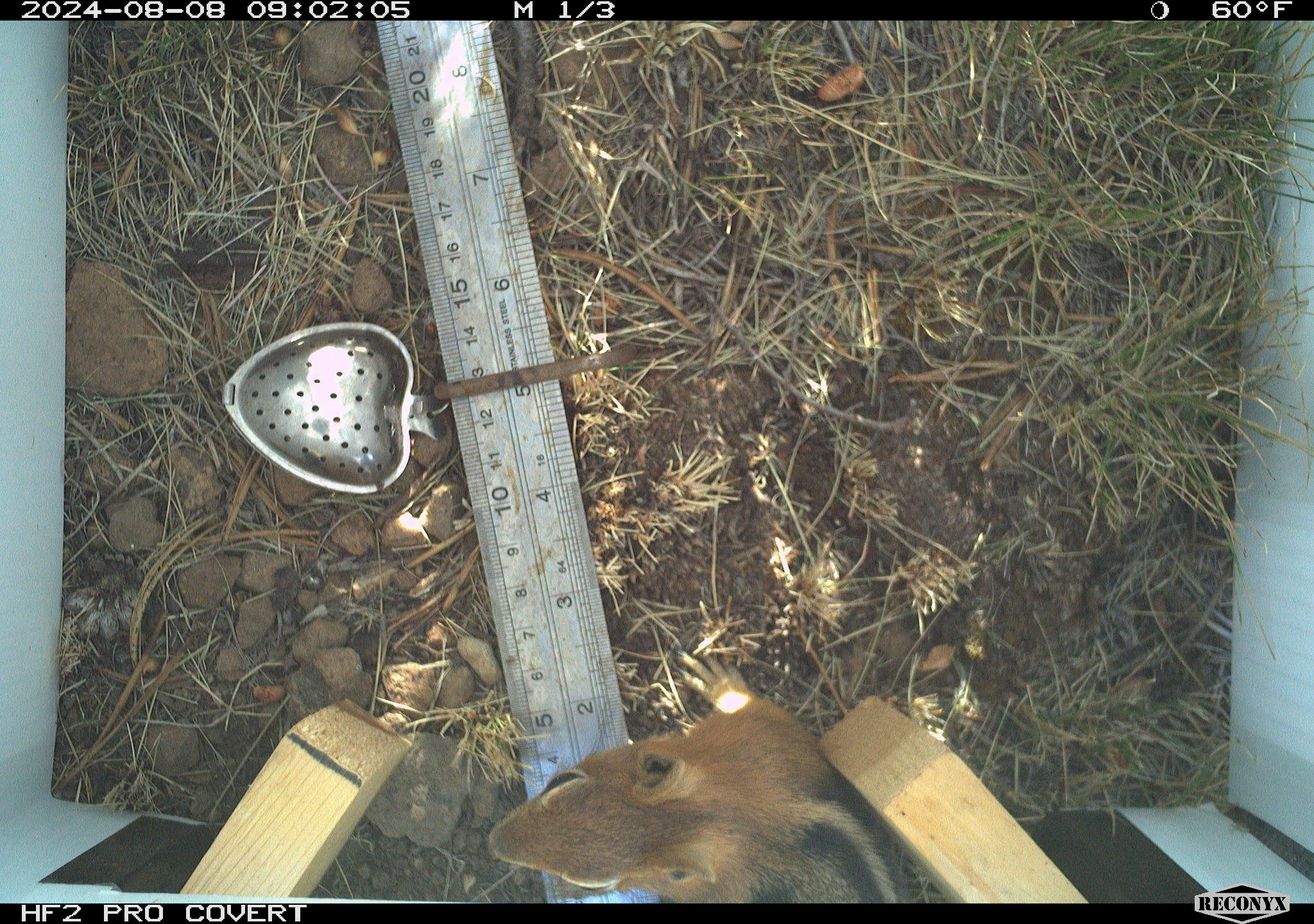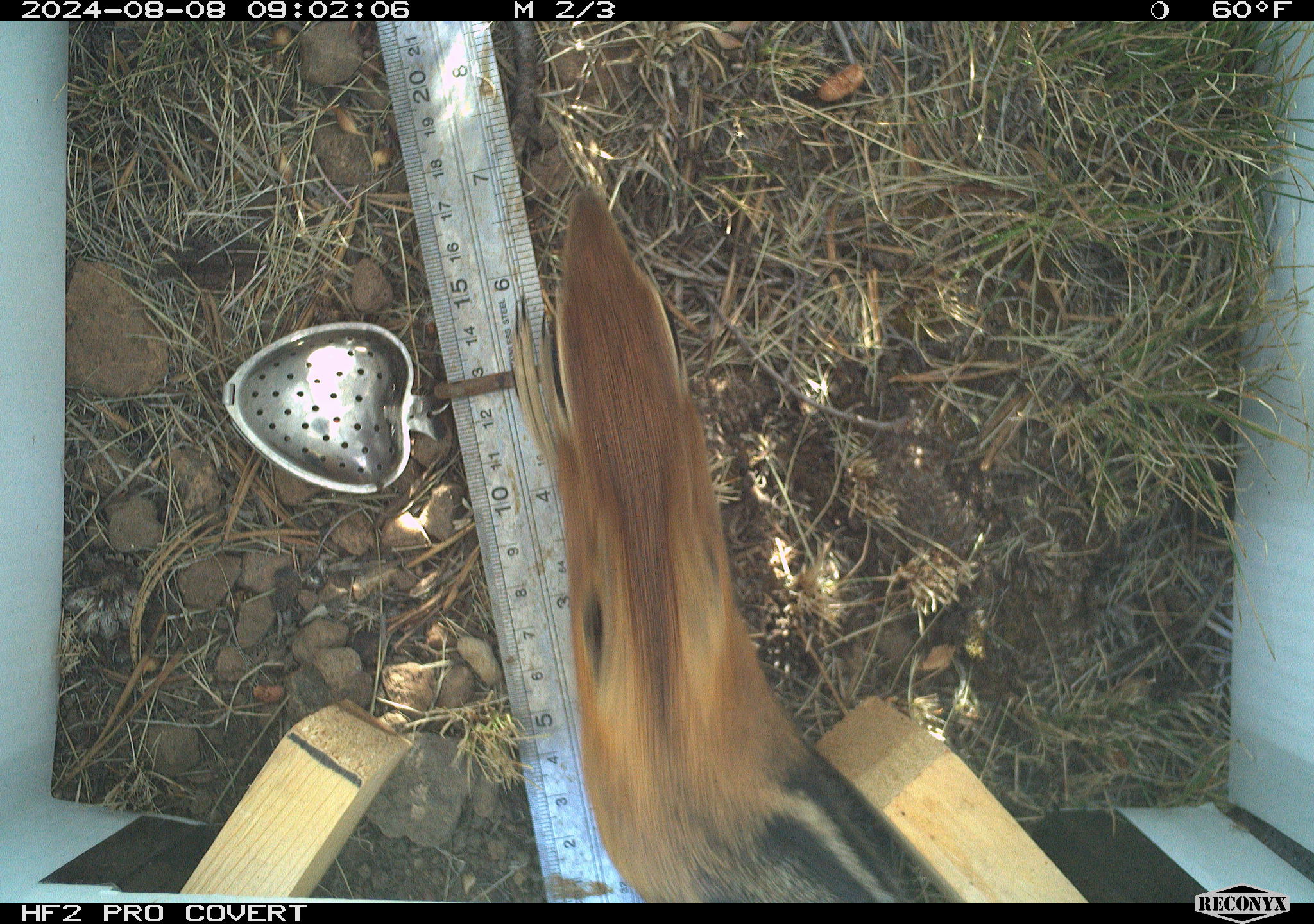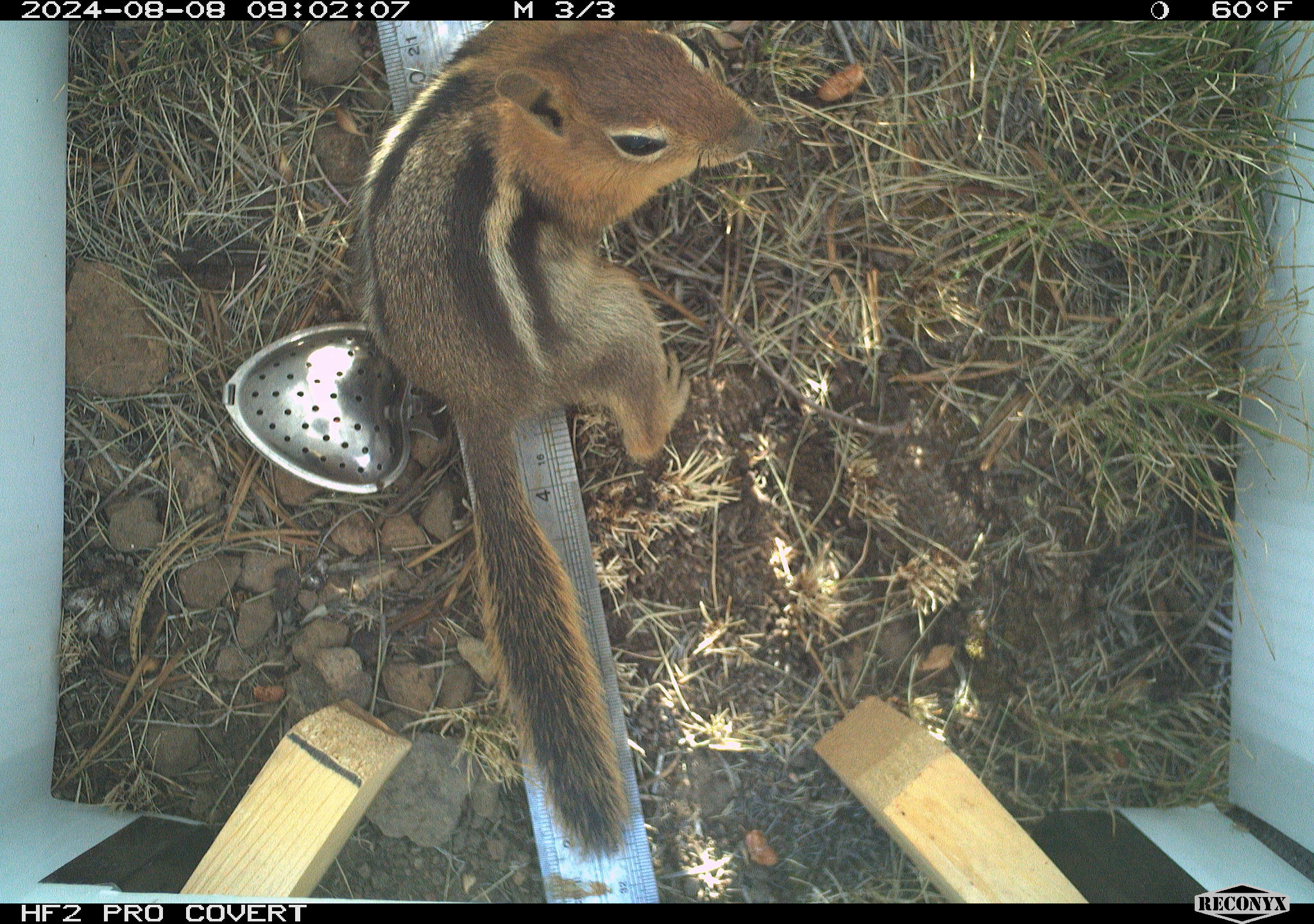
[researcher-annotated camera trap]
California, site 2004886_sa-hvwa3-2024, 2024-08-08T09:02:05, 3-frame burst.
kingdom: Animalia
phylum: Chordata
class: Mammalia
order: Rodentia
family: Sciuridae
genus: Callospermophilus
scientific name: Callospermophilus lateralis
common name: golden mantled ground squirrel